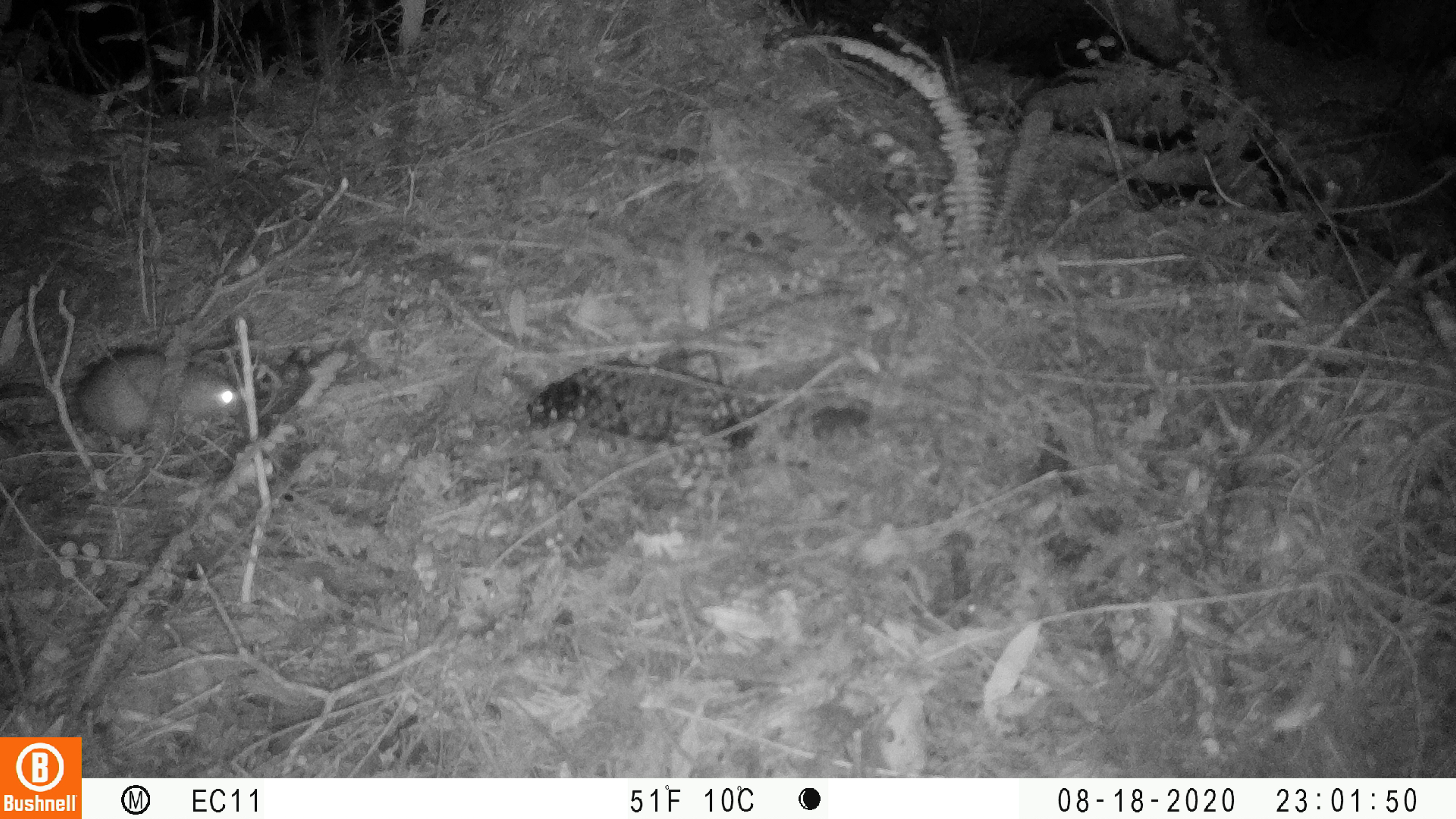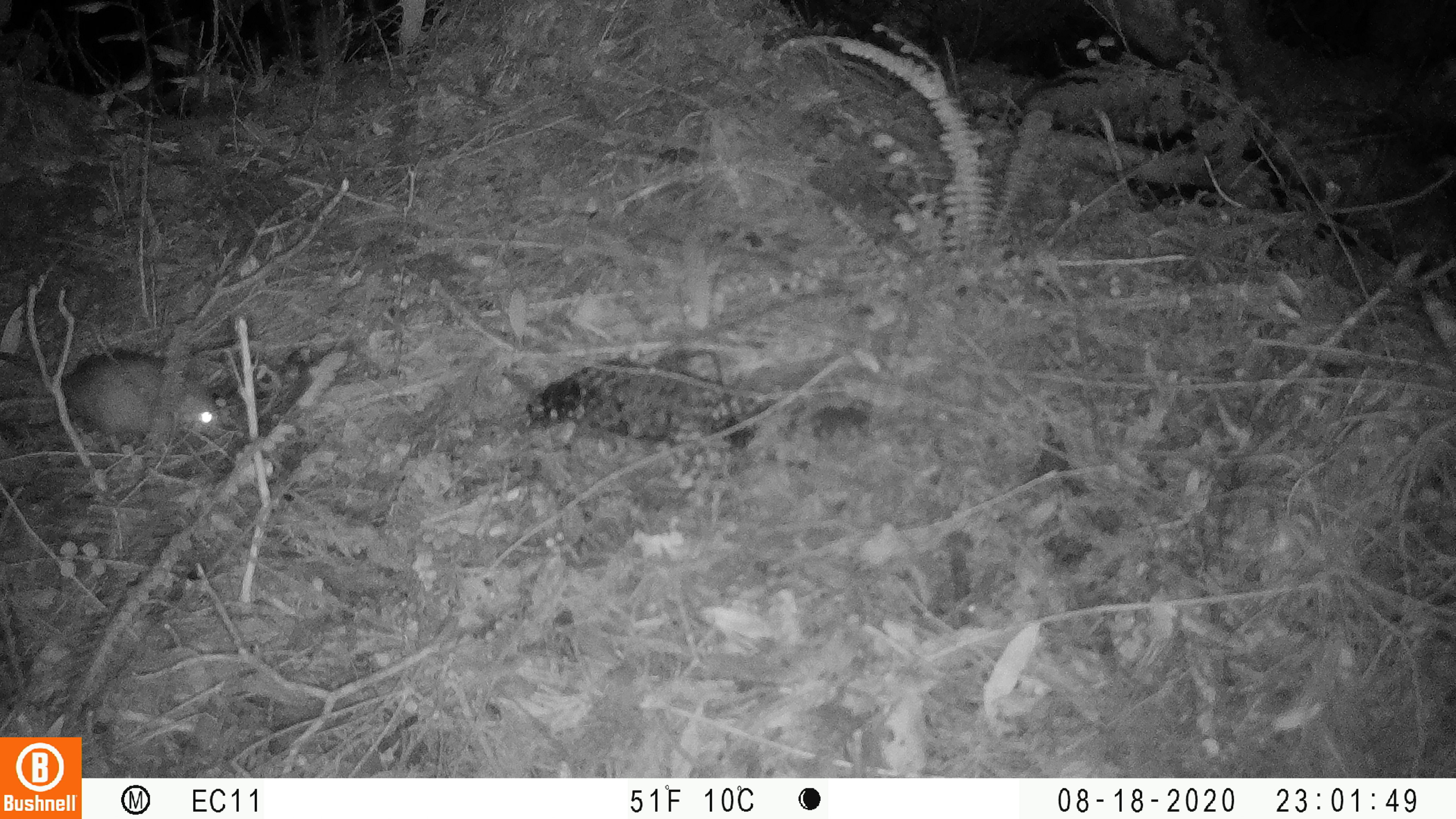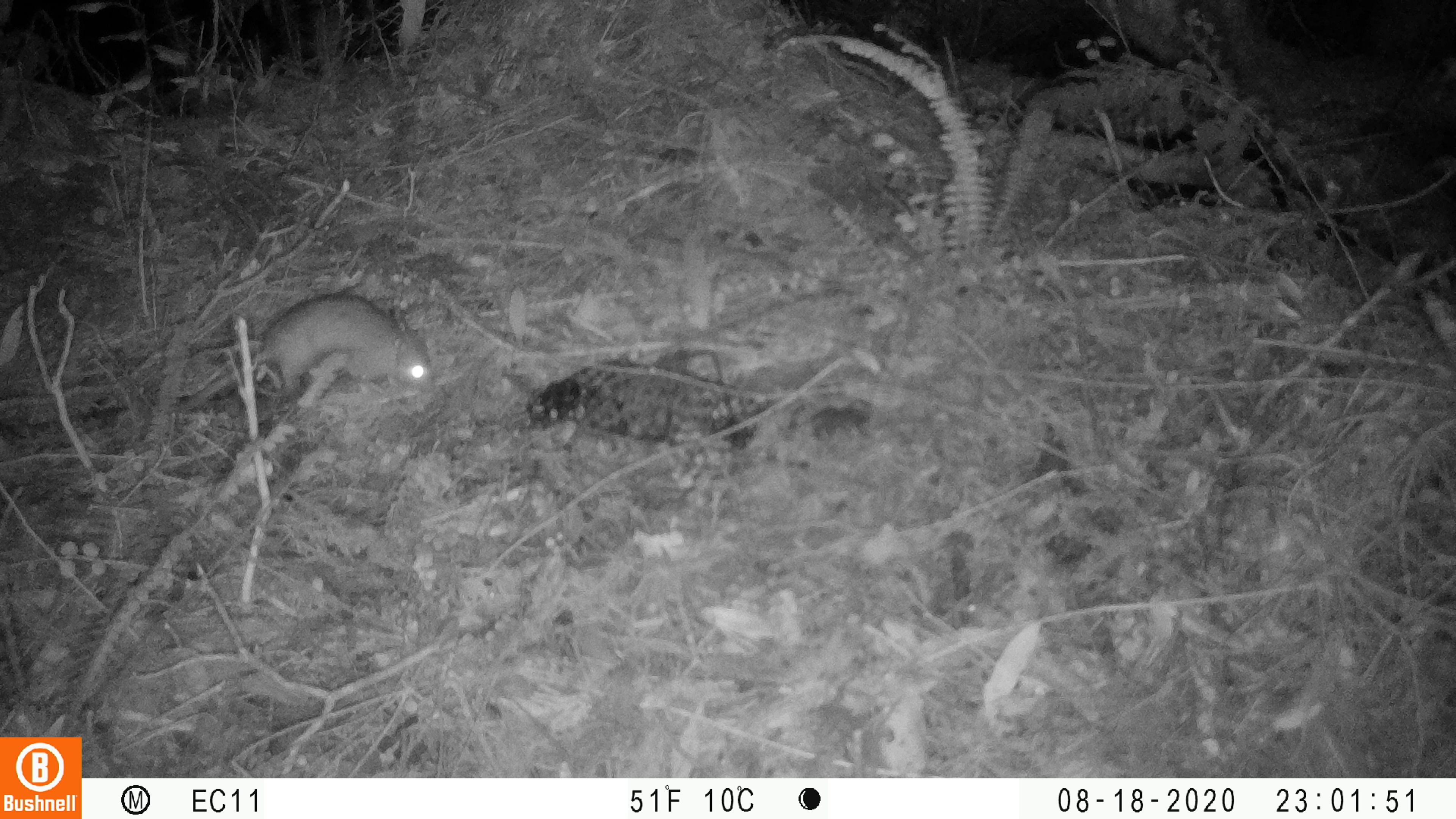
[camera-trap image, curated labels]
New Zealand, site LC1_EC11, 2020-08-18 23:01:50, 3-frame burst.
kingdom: Animalia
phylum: Chordata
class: Mammalia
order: Rodentia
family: Muridae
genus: Rattus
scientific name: Rattus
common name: rat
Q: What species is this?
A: Rat (Rattus).